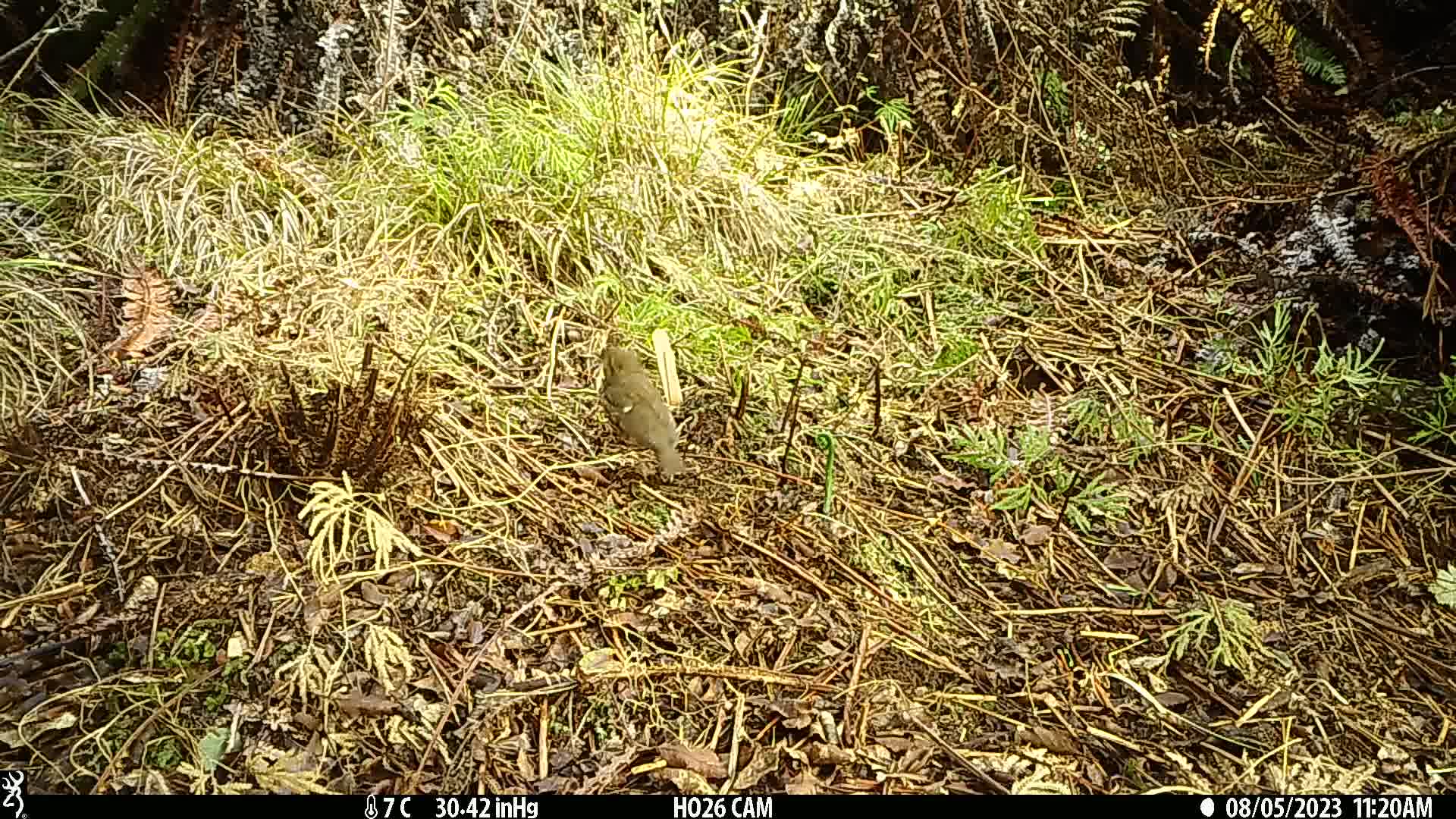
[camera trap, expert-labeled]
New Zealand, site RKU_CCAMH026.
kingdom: Animalia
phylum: Chordata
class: Aves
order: Passeriformes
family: Turdidae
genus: Turdus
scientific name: Turdus philomelos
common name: song thrush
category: thrush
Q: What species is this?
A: Thrush (song thrush) (Turdus philomelos).